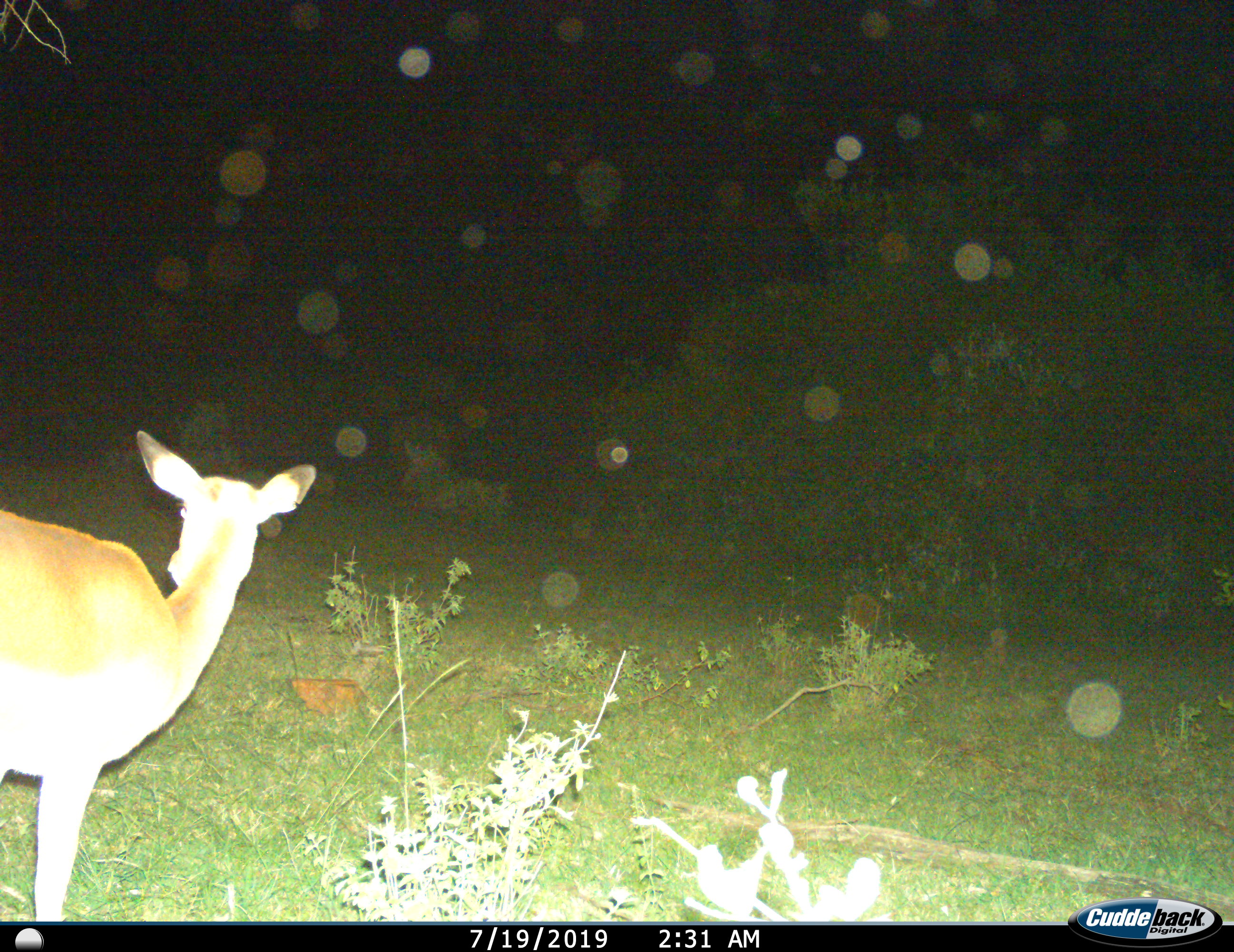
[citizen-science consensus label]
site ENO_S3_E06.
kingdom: Animalia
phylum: Chordata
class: Mammalia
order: Artiodactyla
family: Bovidae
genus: Aepyceros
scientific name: Aepyceros melampus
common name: impala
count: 1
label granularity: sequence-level